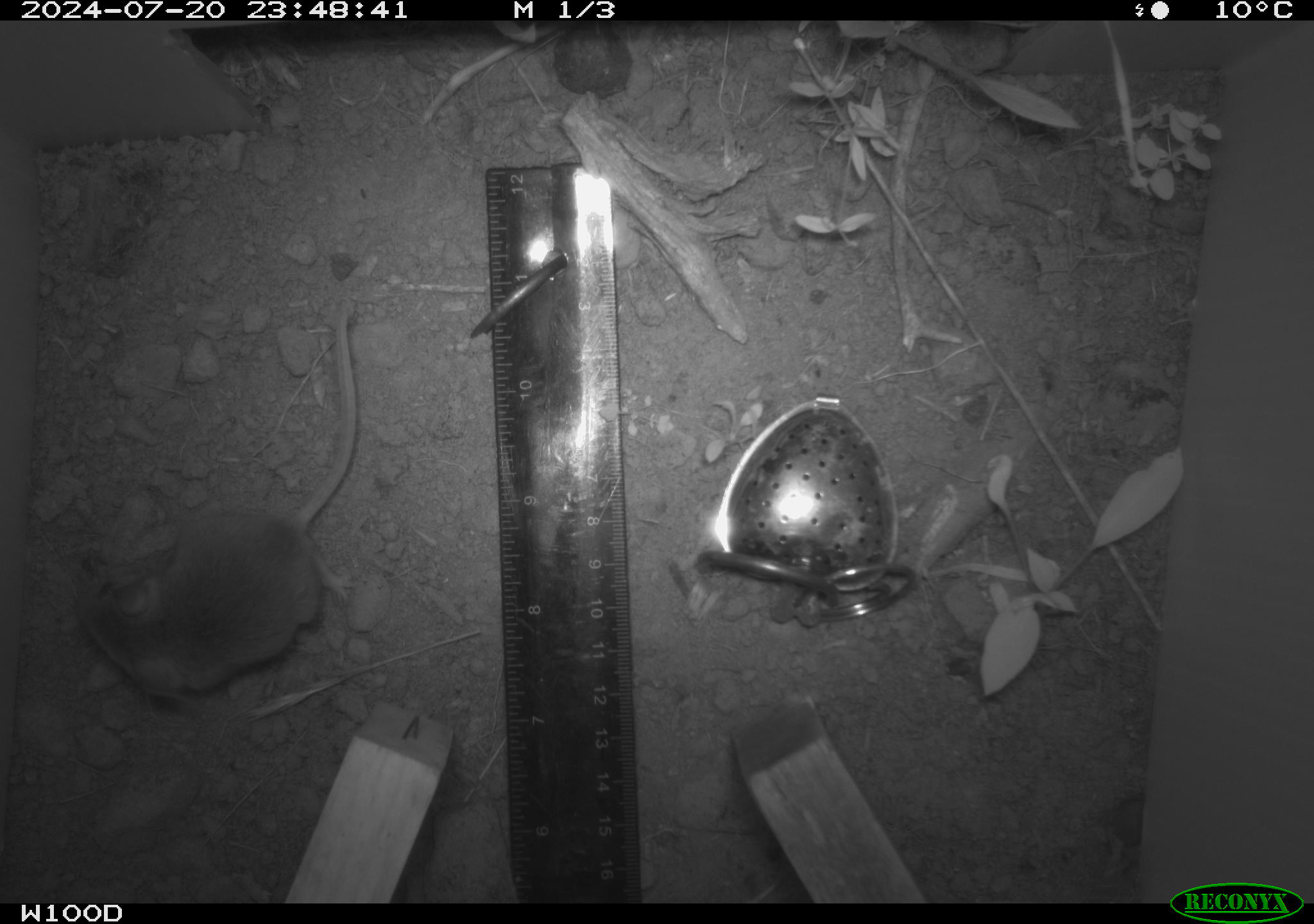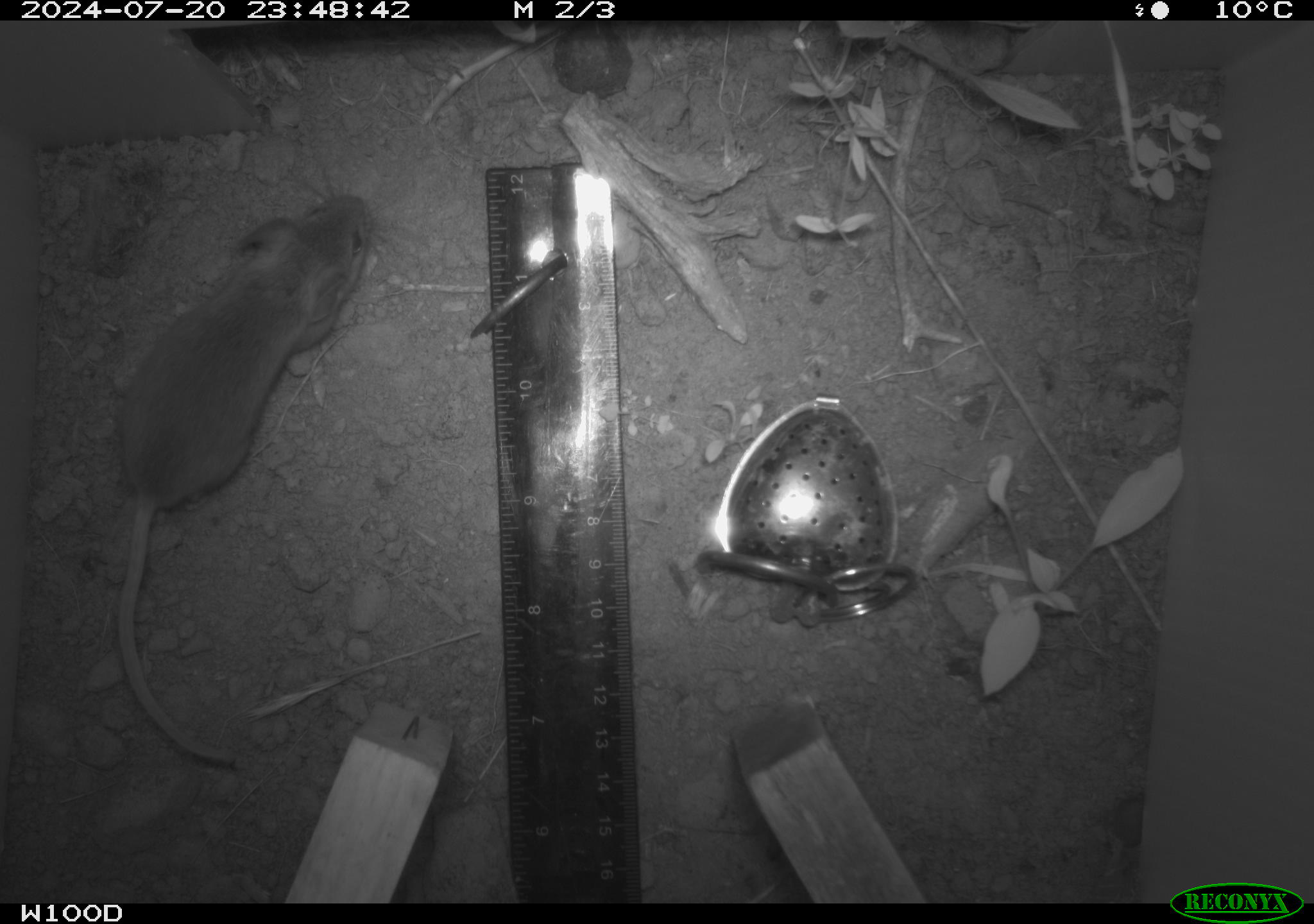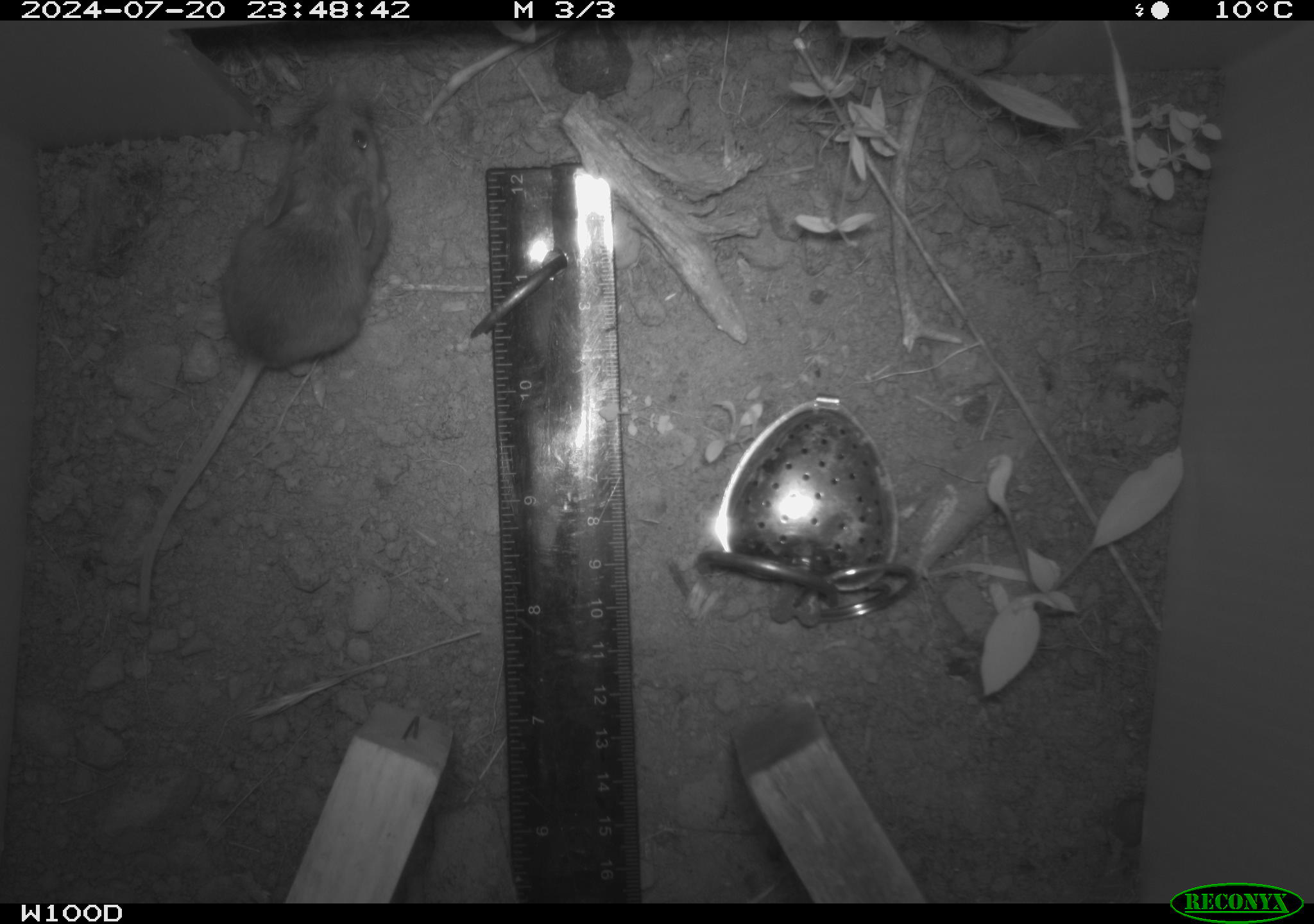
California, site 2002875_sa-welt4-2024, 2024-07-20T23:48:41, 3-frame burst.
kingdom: Animalia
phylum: Chordata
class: Mammalia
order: Rodentia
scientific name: Rodentia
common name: mouse species